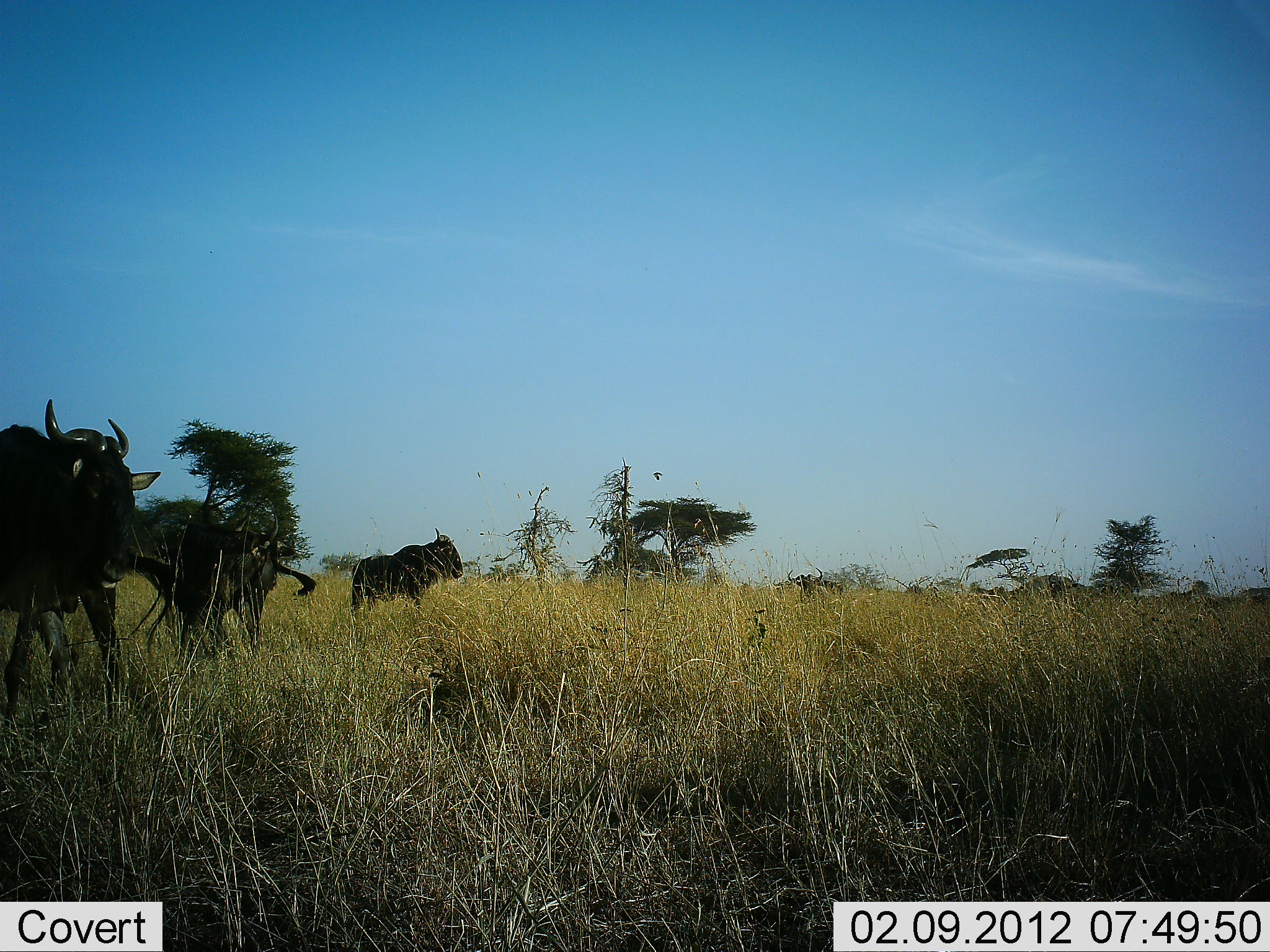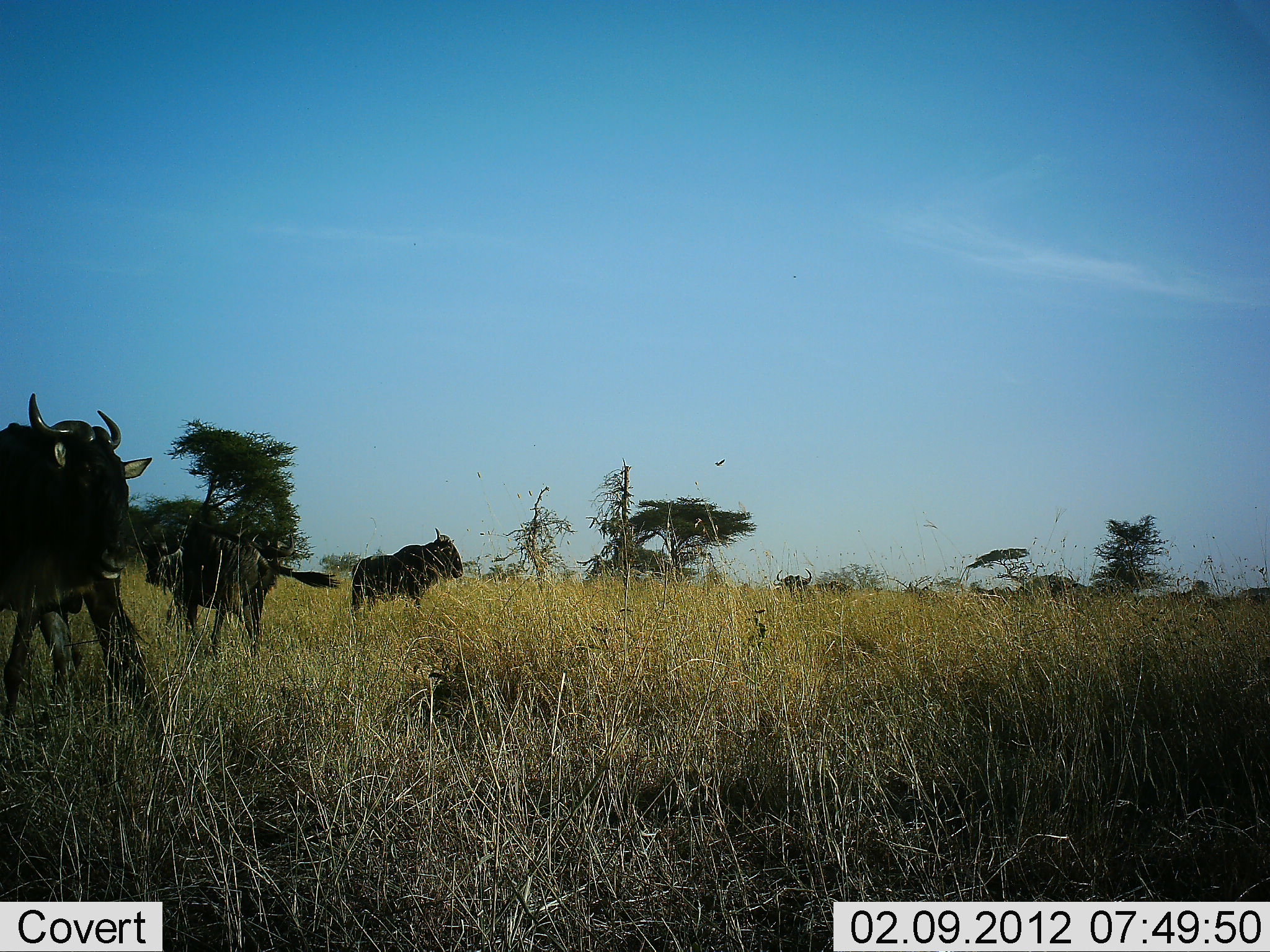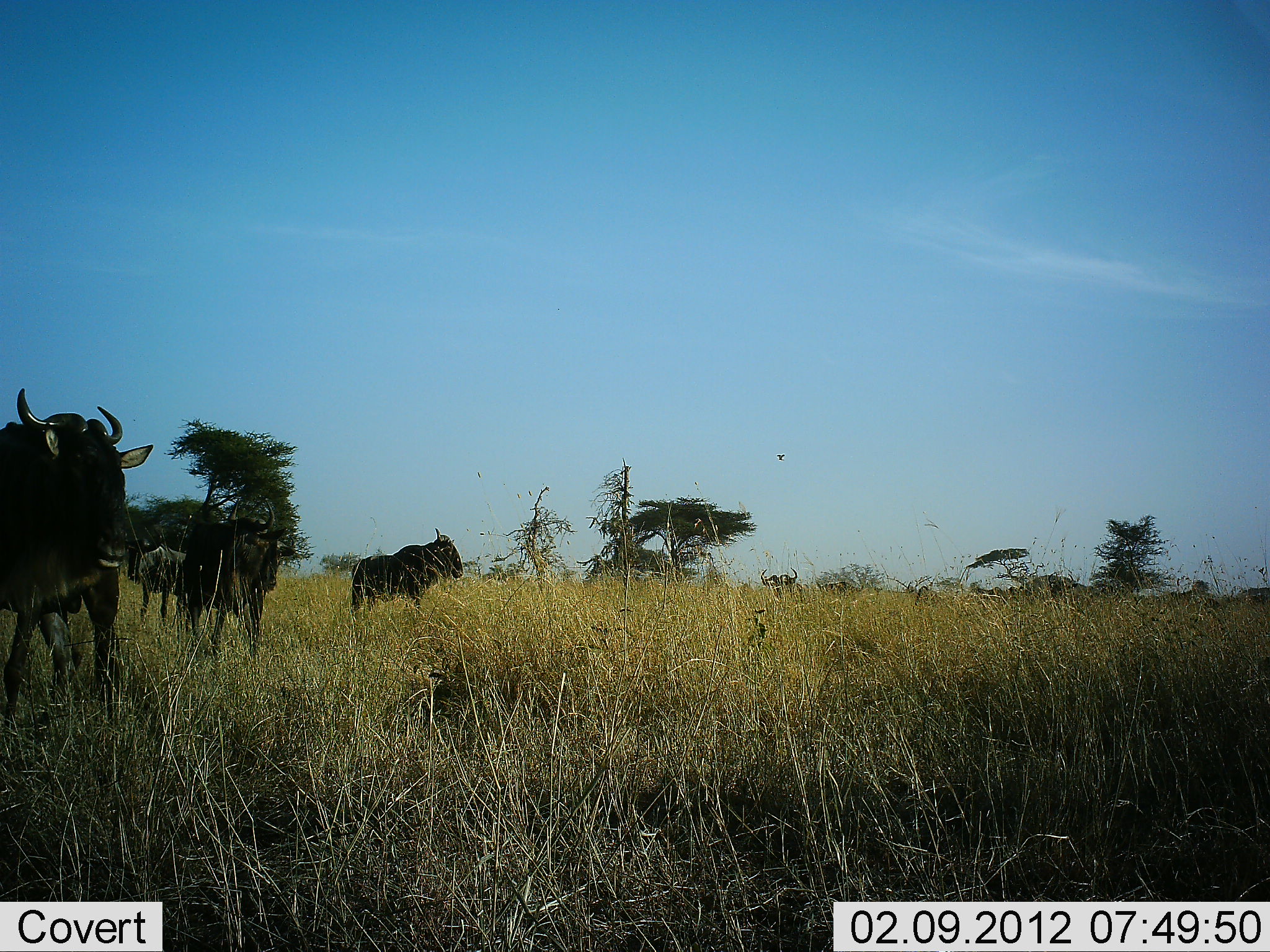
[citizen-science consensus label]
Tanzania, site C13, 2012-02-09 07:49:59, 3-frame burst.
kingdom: Animalia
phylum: Chordata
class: Mammalia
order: Artiodactyla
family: Bovidae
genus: Connochaetes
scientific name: Connochaetes taurinus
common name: blue wildebeest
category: wildebeest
Wildebeest (blue wildebeest) (Connochaetes taurinus), count 7. Behavior (volunteer vote fractions): standing 90%, resting 15%, moving 50%, interacting 5%. Young present (vote fraction): 5%. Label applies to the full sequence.